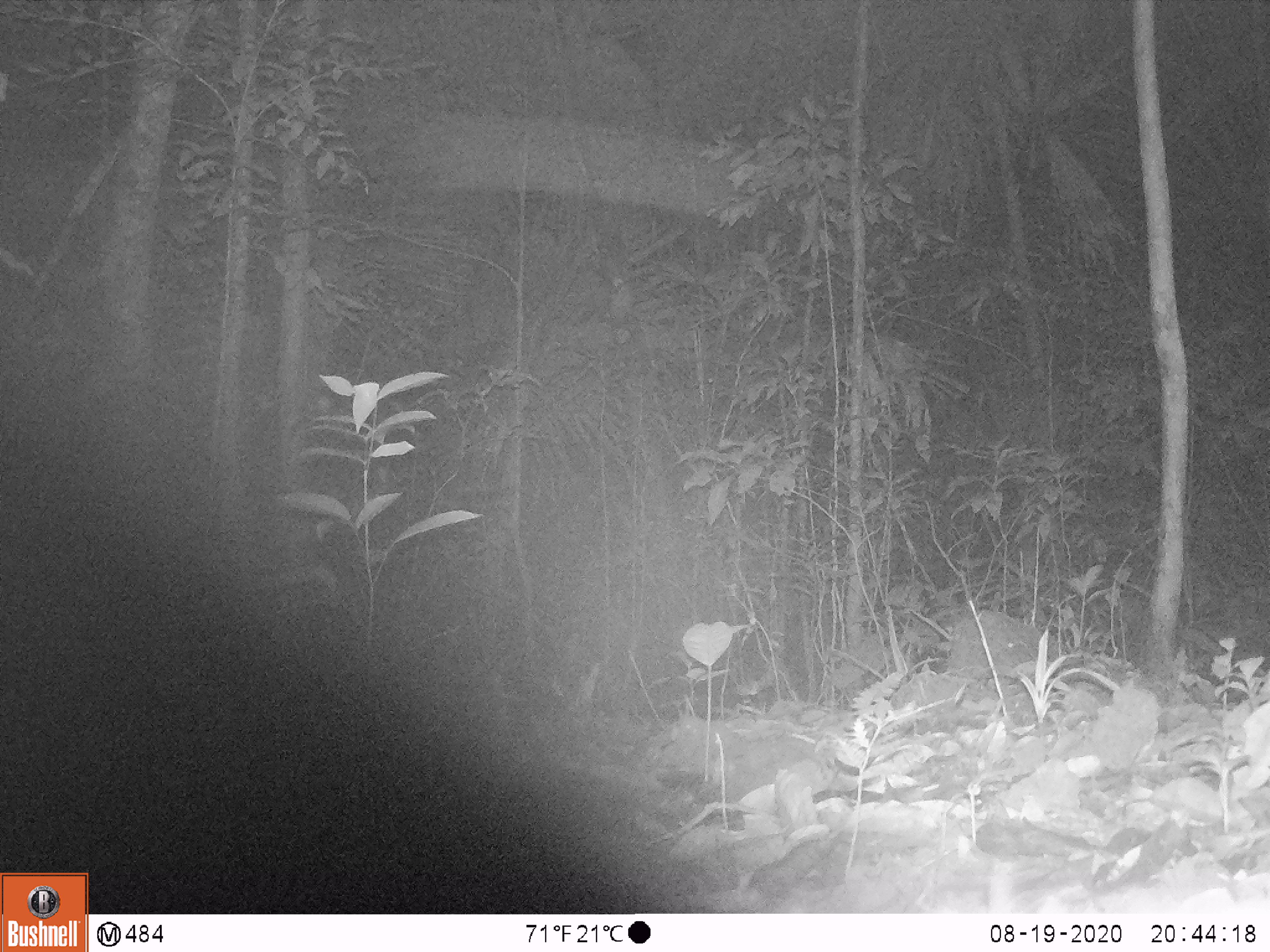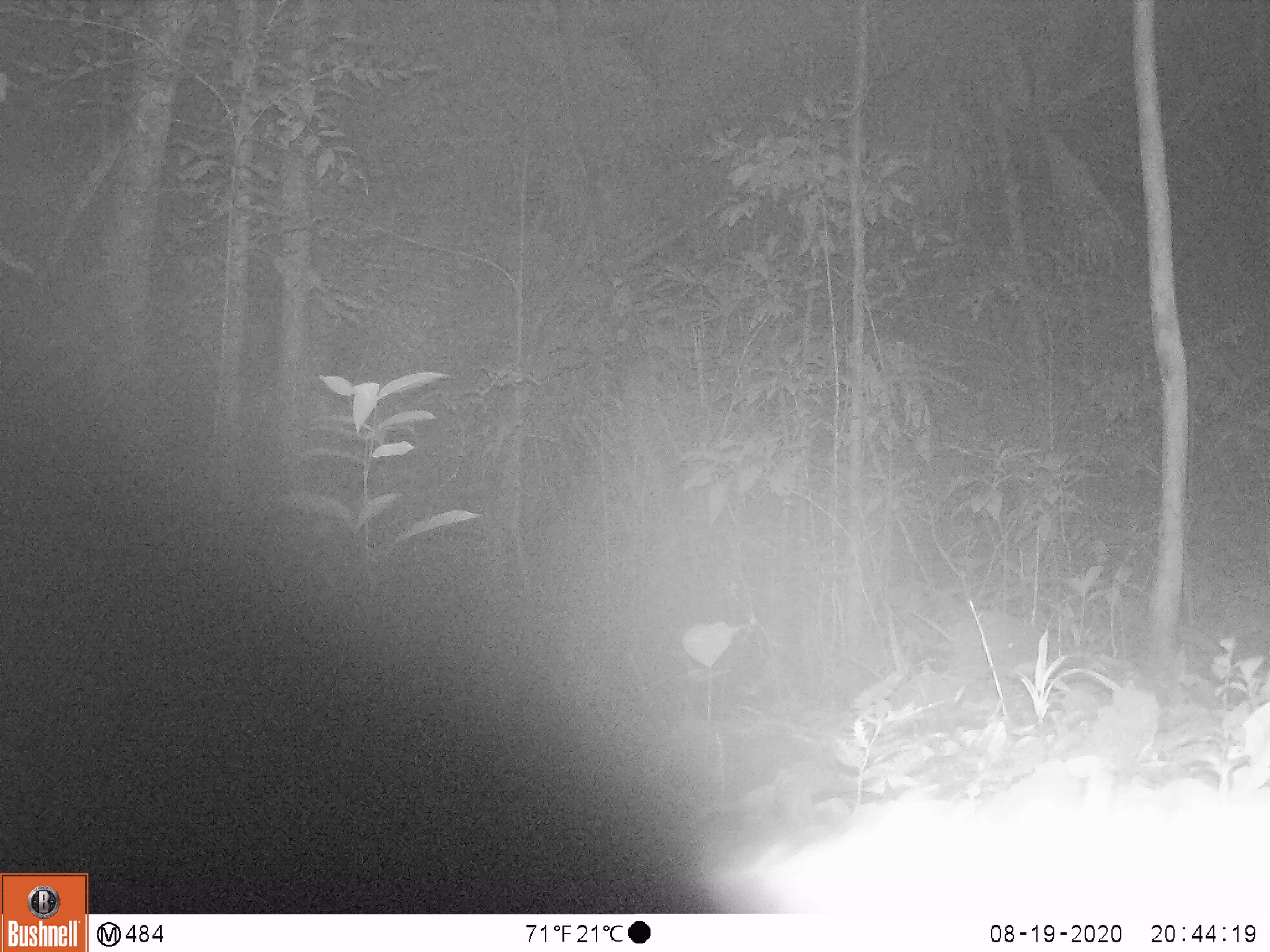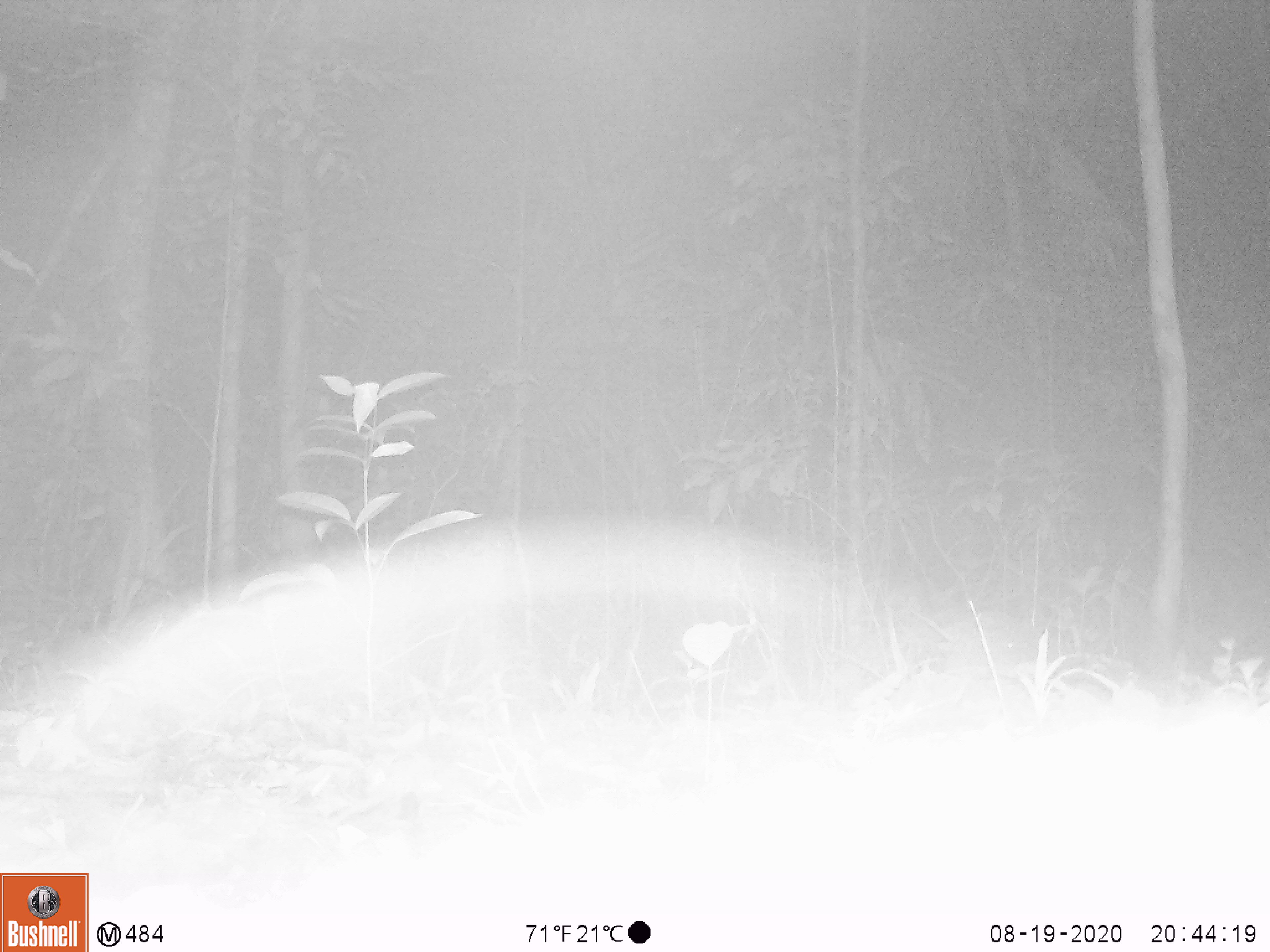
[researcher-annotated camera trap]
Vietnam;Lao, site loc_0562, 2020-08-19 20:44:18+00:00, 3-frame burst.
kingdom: Animalia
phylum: Chordata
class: Mammalia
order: Carnivora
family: Viverridae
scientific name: Paradoxurinae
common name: palm civet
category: unidentified palm civet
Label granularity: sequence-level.